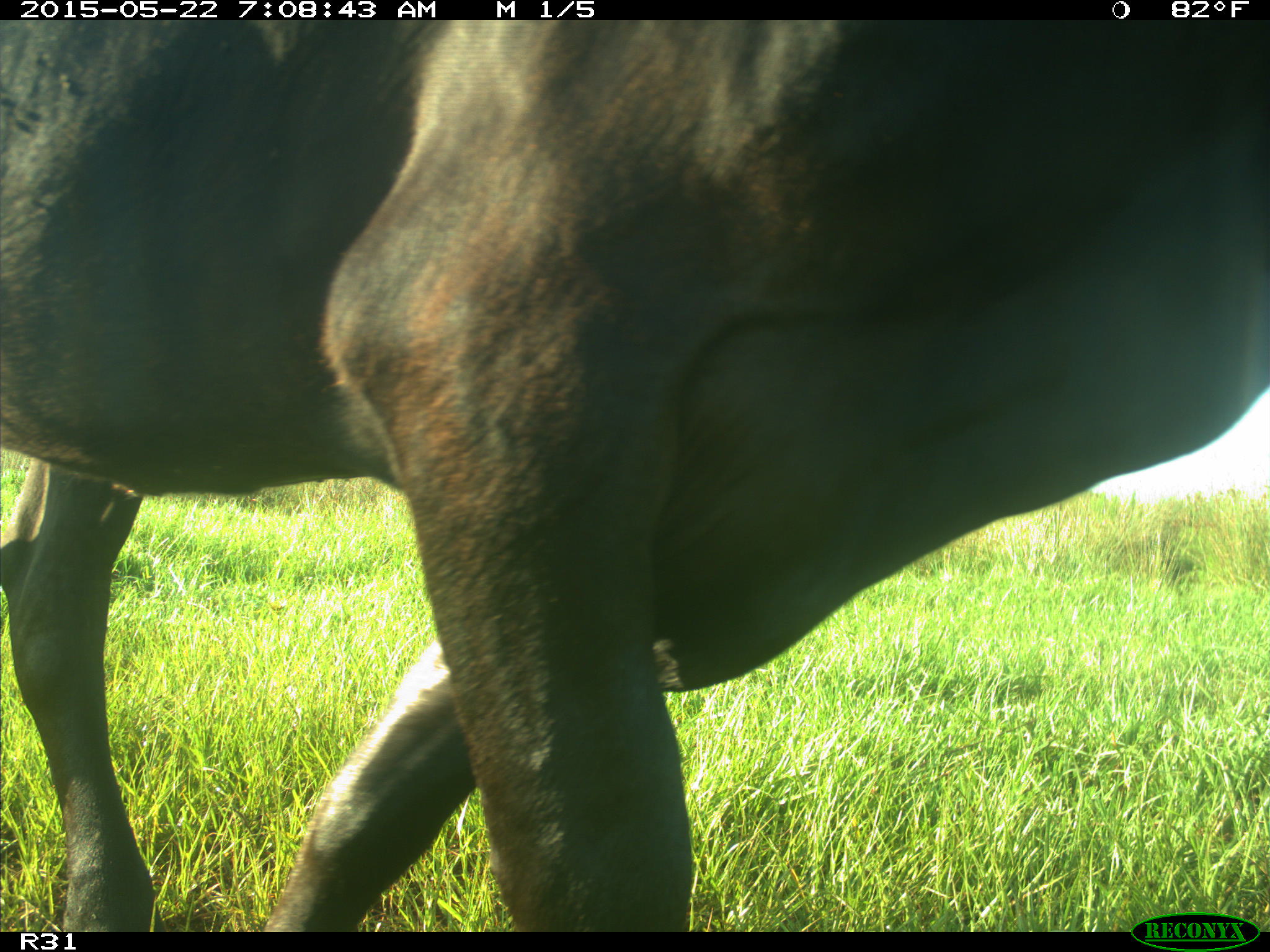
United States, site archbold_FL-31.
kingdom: Animalia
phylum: Chordata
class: Mammalia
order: Artiodactyla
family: Bovidae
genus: Bos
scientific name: Bos taurus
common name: domestic cow